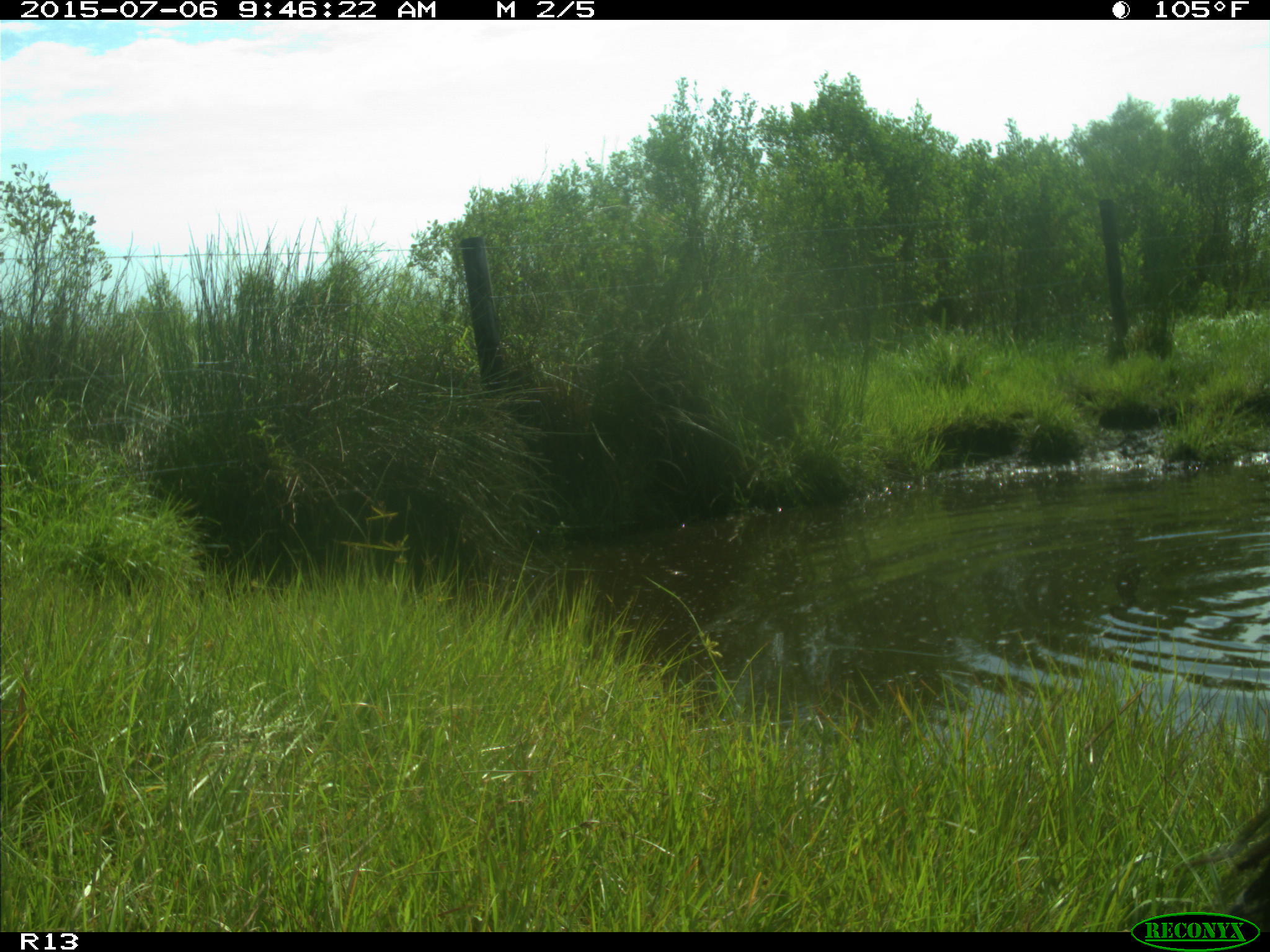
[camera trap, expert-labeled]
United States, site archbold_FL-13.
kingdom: Animalia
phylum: Chordata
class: Mammalia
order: Artiodactyla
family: Bovidae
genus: Bos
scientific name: Bos taurus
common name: domestic cow